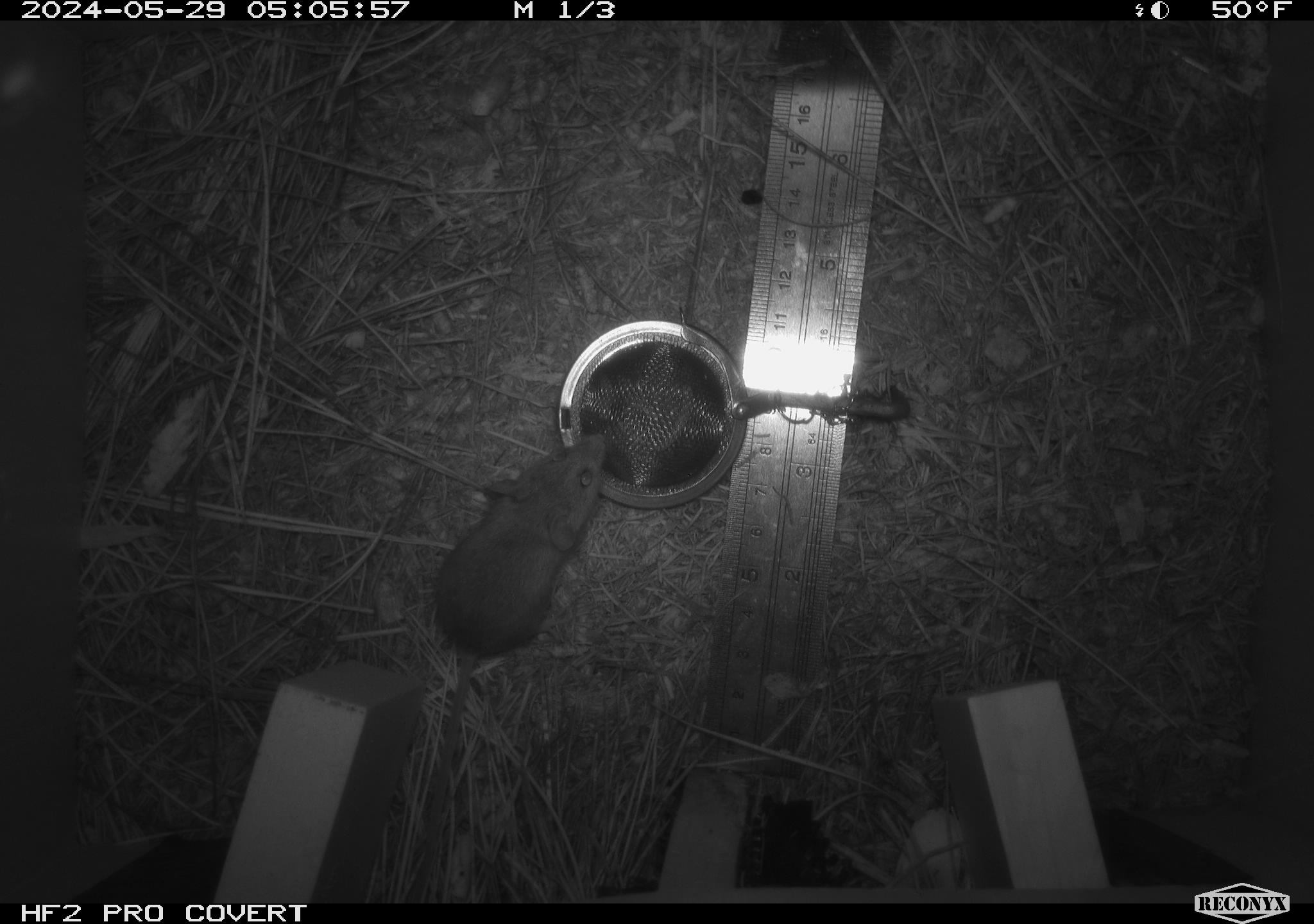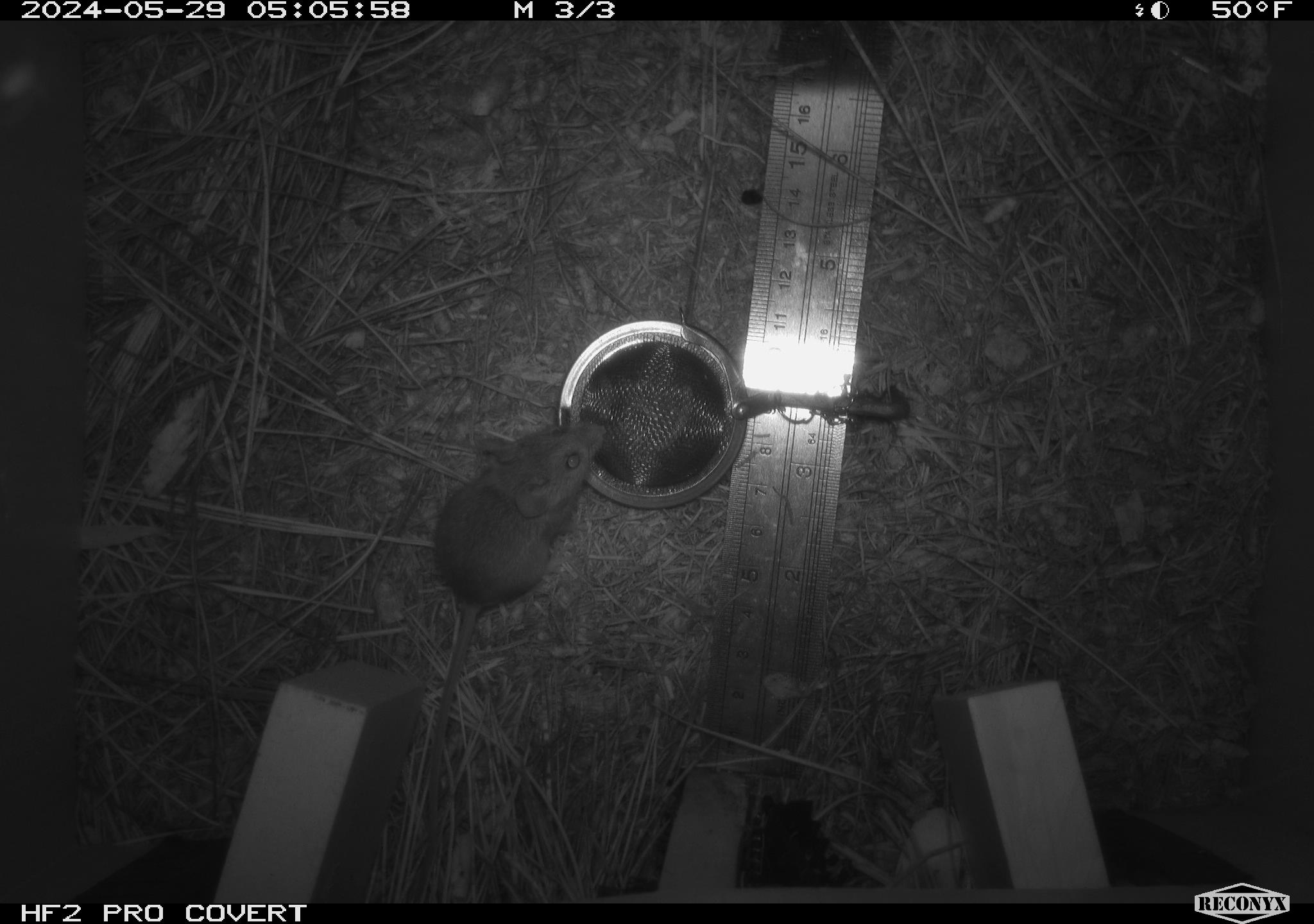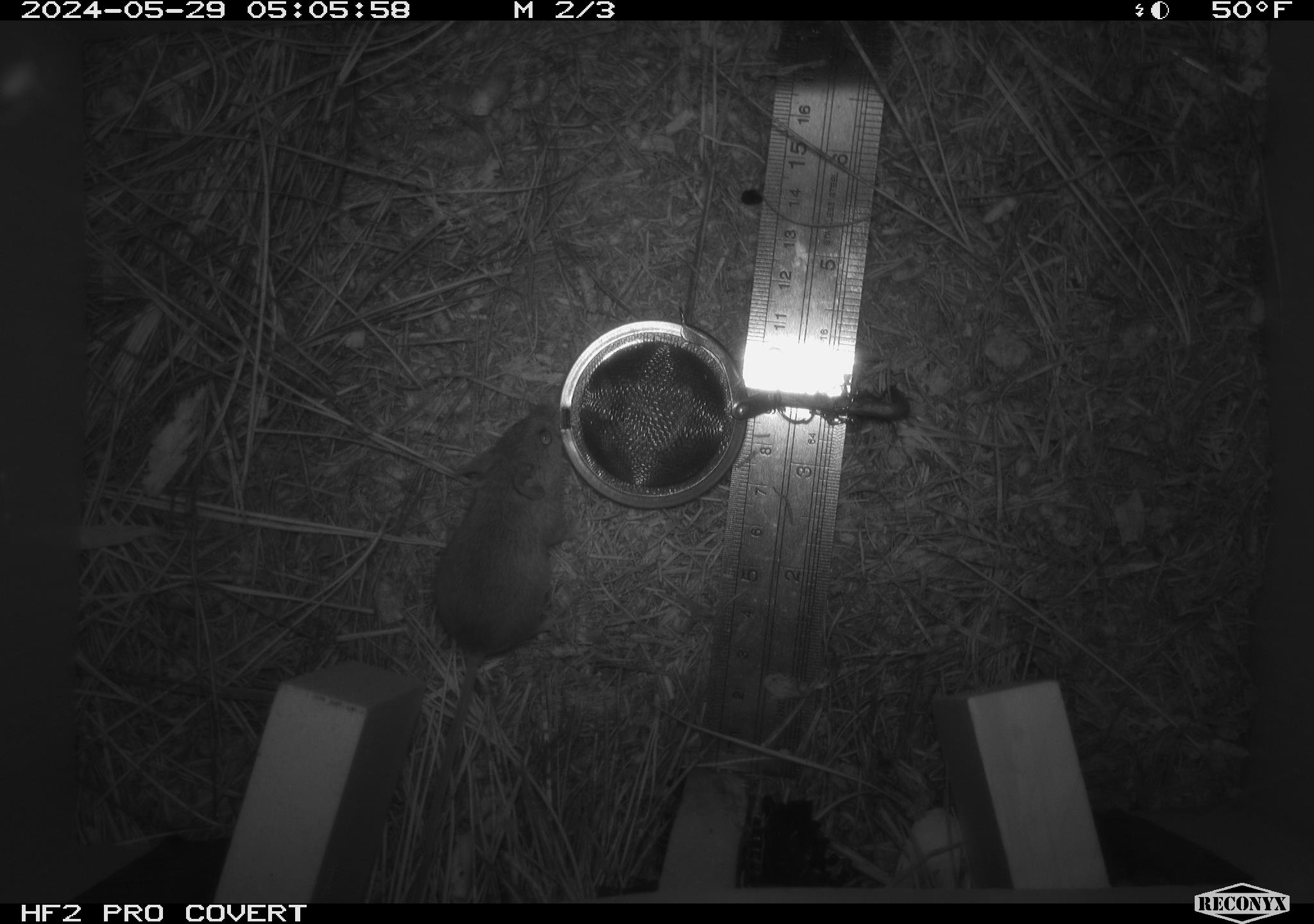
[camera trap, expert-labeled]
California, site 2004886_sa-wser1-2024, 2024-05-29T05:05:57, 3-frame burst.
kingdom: Animalia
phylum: Chordata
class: Mammalia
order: Rodentia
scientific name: Rodentia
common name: mouse species